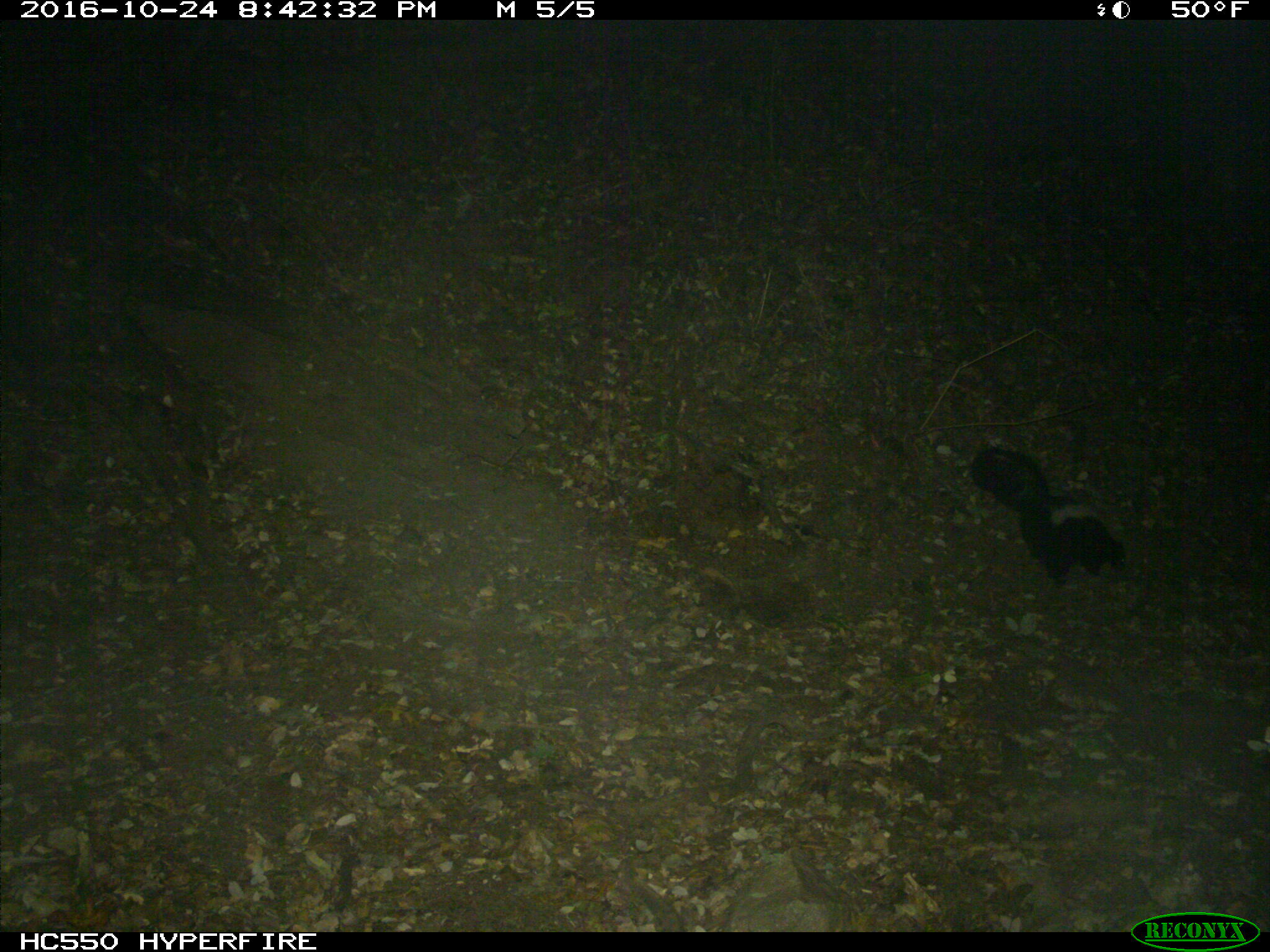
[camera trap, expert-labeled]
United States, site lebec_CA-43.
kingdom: Animalia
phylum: Chordata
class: Mammalia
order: Carnivora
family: Mephitidae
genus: Mephitis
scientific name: Mephitis mephitis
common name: striped skunk